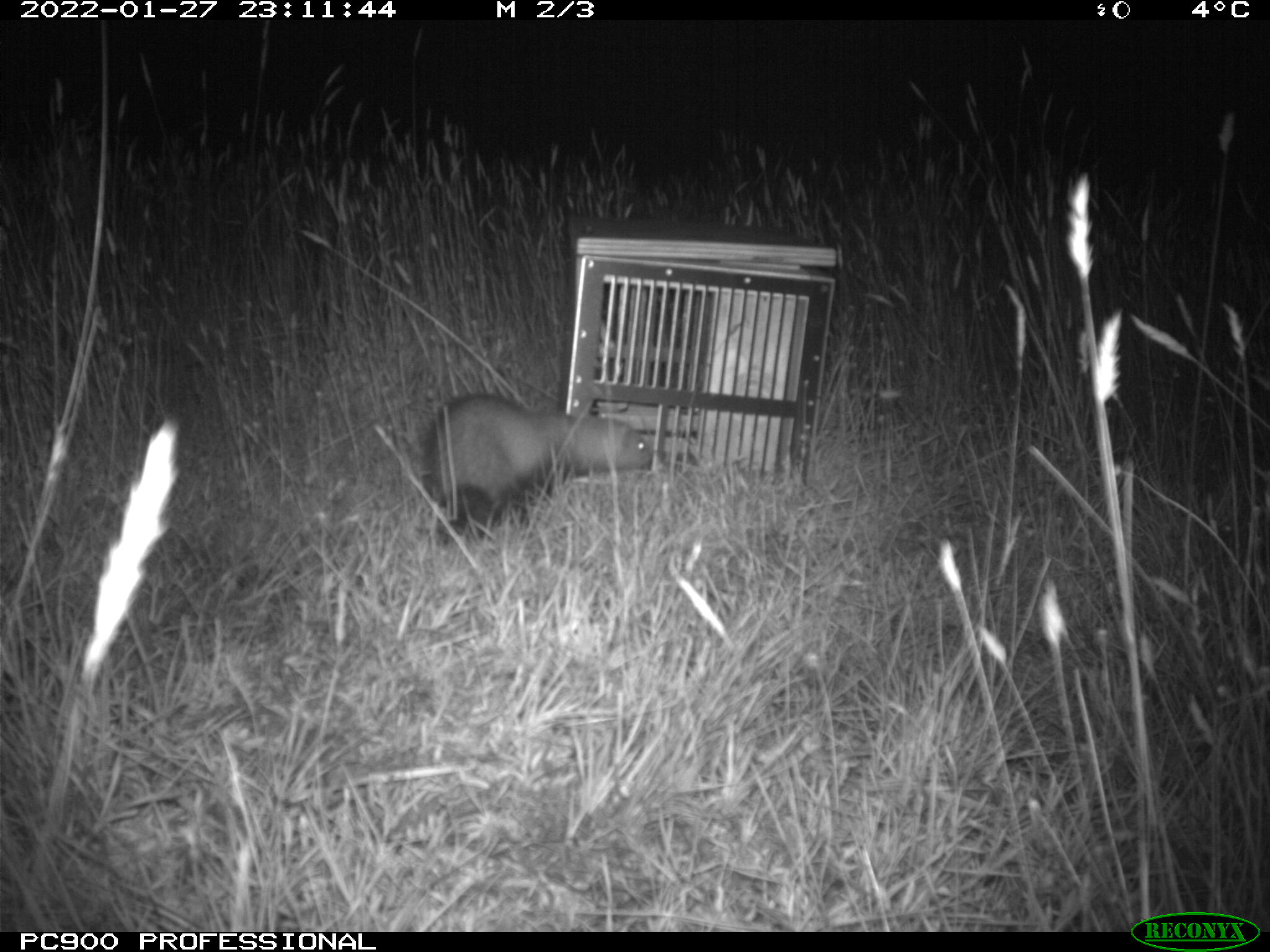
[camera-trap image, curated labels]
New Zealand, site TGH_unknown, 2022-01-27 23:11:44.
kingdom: Animalia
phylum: Chordata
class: Mammalia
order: Carnivora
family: Mustelidae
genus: Mustela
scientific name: Mustela furo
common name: ferret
Ferret (Mustela furo).